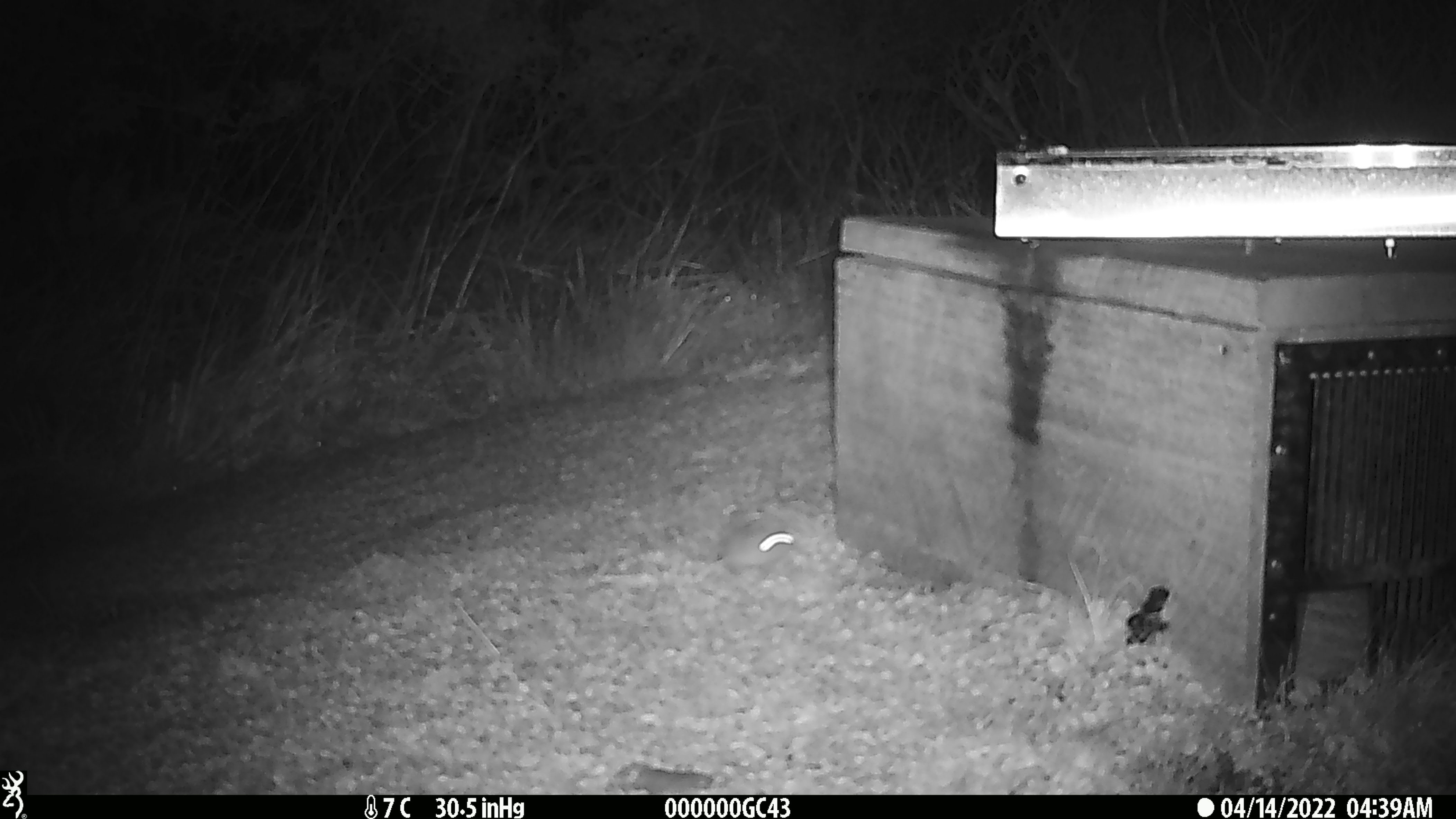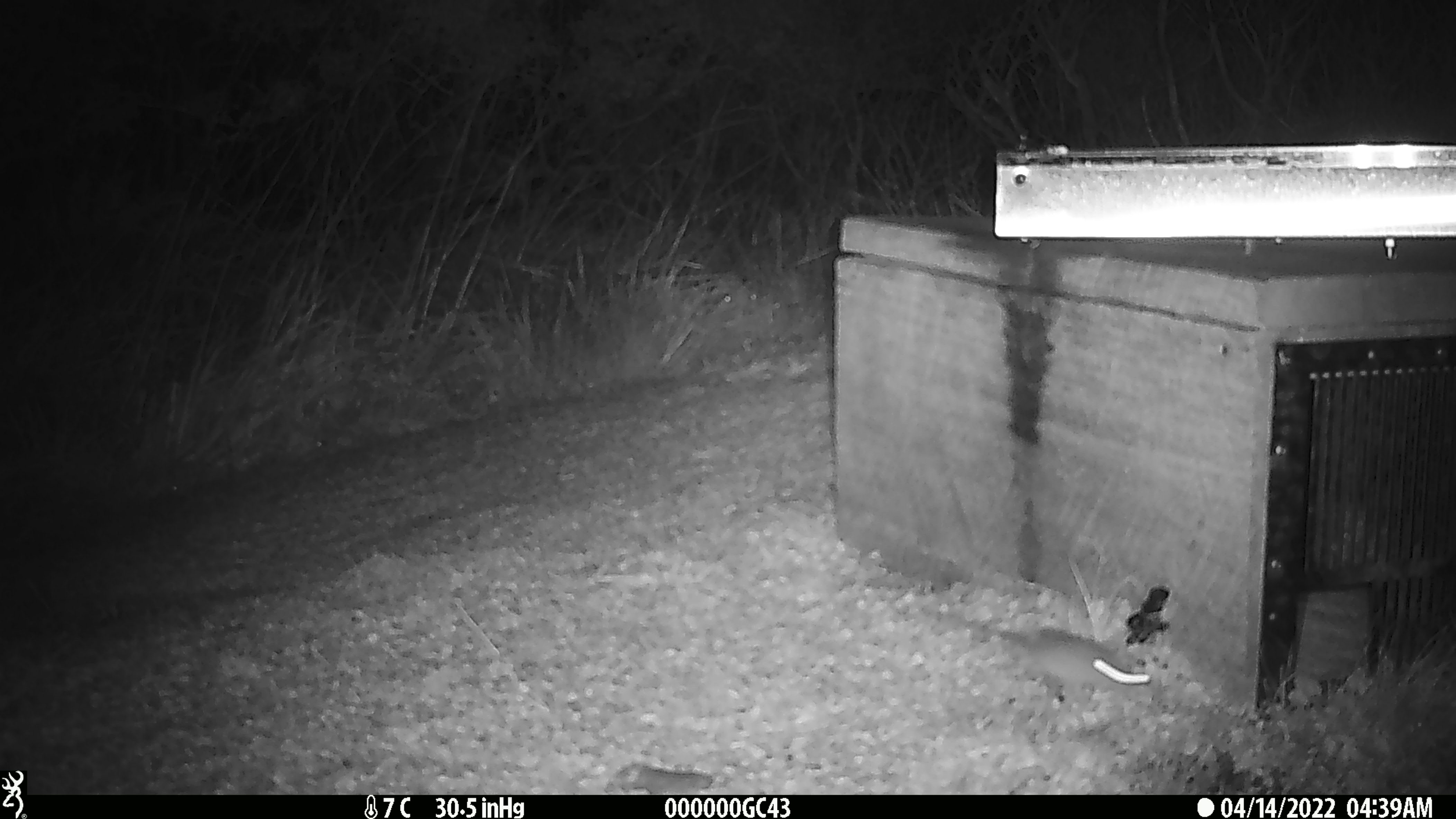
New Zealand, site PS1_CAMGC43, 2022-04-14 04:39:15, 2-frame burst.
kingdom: Animalia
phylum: Chordata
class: Mammalia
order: Rodentia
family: Muridae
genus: Mus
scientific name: Mus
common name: mouse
Mouse (Mus).